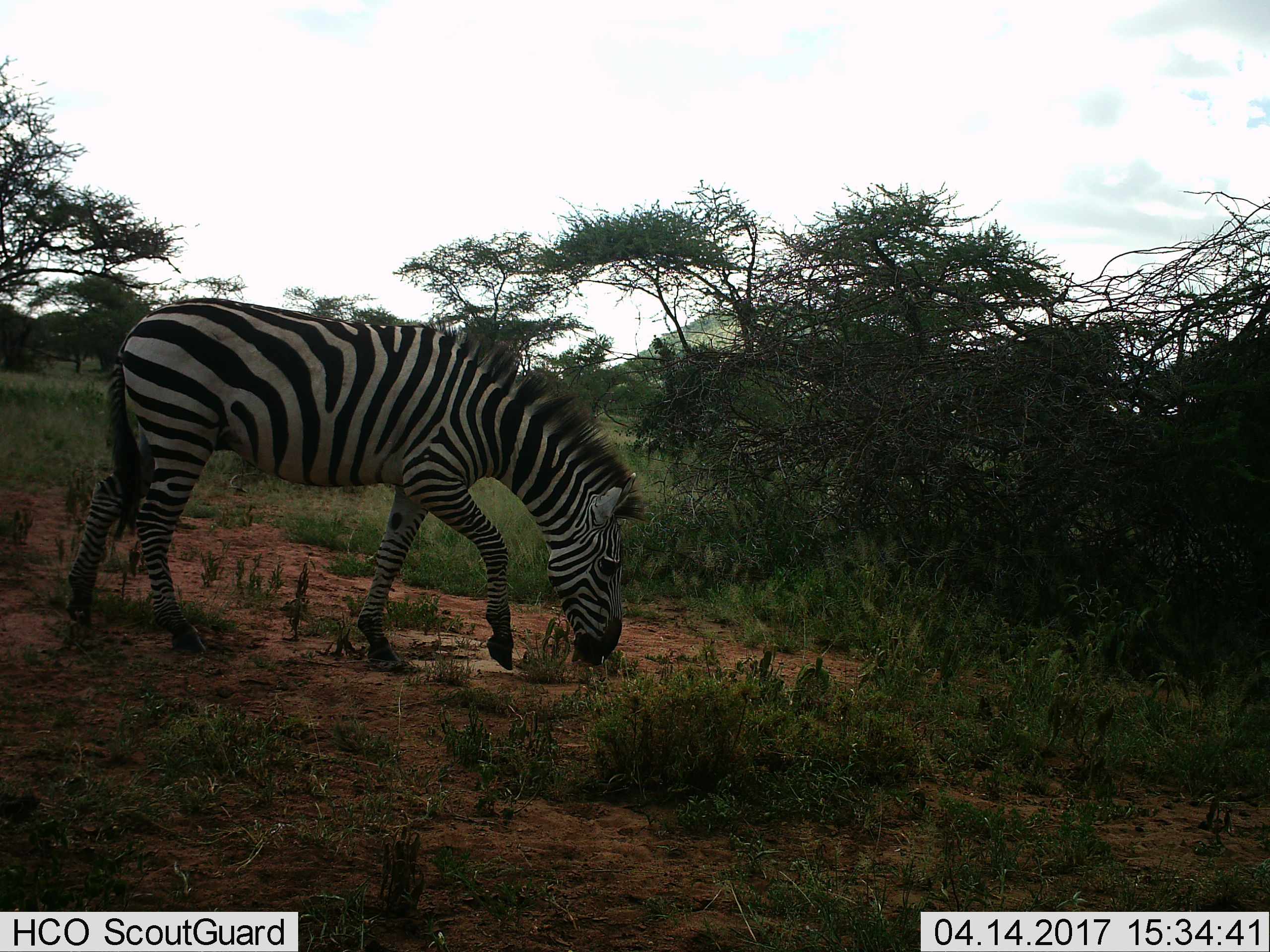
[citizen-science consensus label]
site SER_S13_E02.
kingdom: Animalia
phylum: Chordata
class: Mammalia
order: Perissodactyla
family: Equidae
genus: Equus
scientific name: Equus quagga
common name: plains zebra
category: zebraplains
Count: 1.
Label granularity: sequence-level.